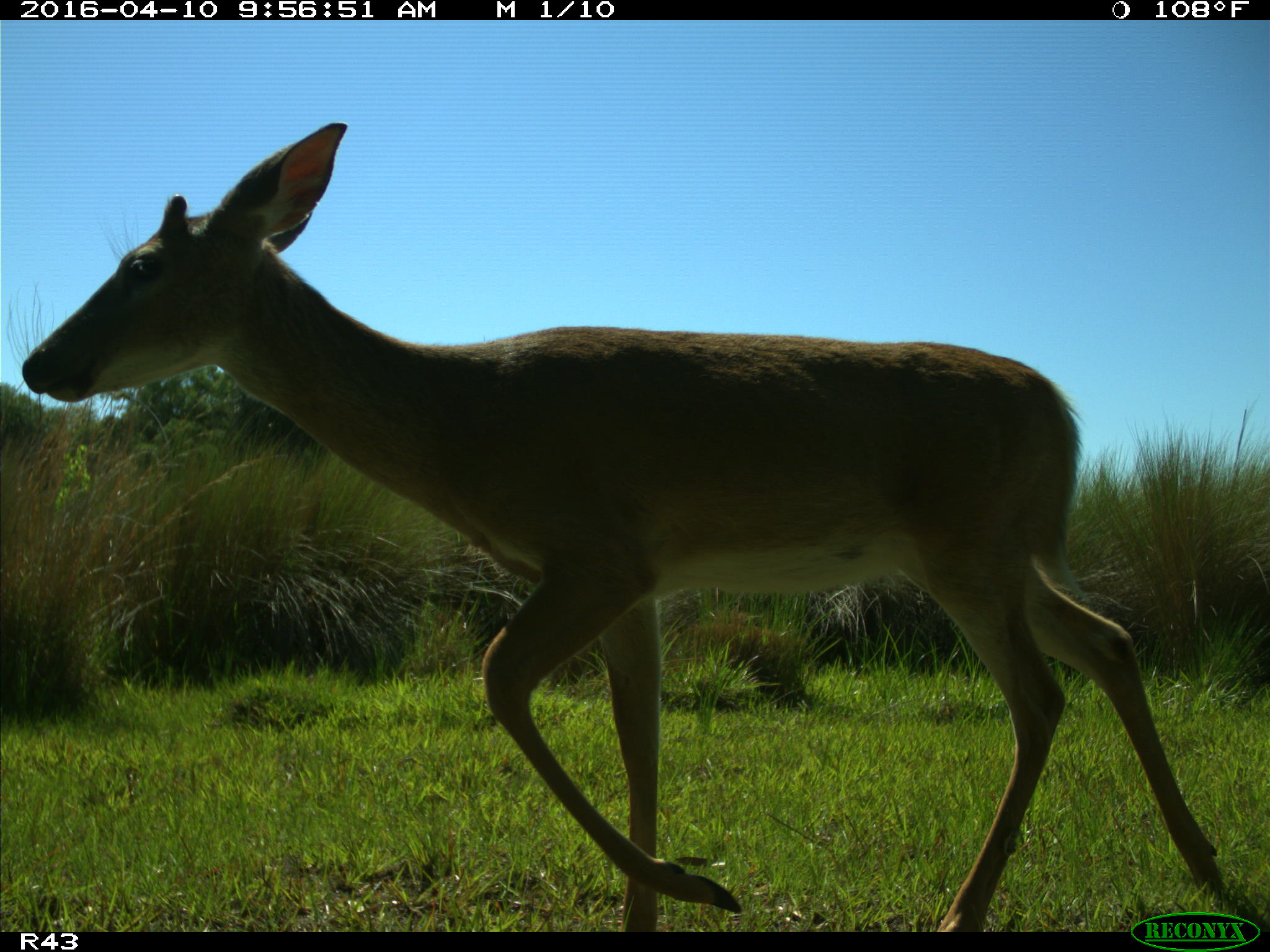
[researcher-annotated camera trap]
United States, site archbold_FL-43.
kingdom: Animalia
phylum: Chordata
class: Mammalia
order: Artiodactyla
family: Cervidae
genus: Odocoileus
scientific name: Odocoileus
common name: deer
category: unidentified deer